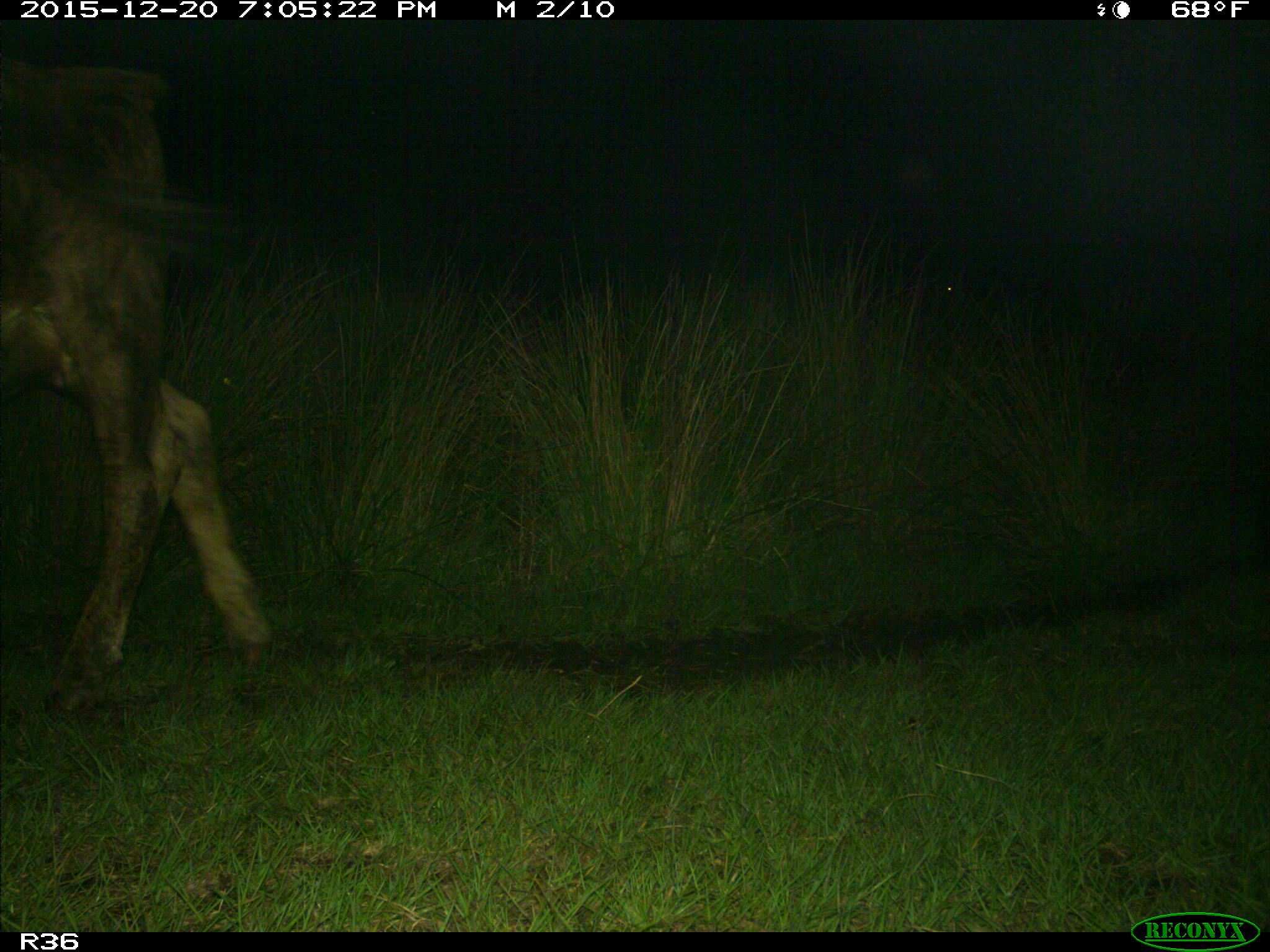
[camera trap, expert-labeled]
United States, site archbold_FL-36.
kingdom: Animalia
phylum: Chordata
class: Mammalia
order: Artiodactyla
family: Bovidae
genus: Bos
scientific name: Bos taurus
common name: domestic cow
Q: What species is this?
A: Bos taurus (domestic cow).